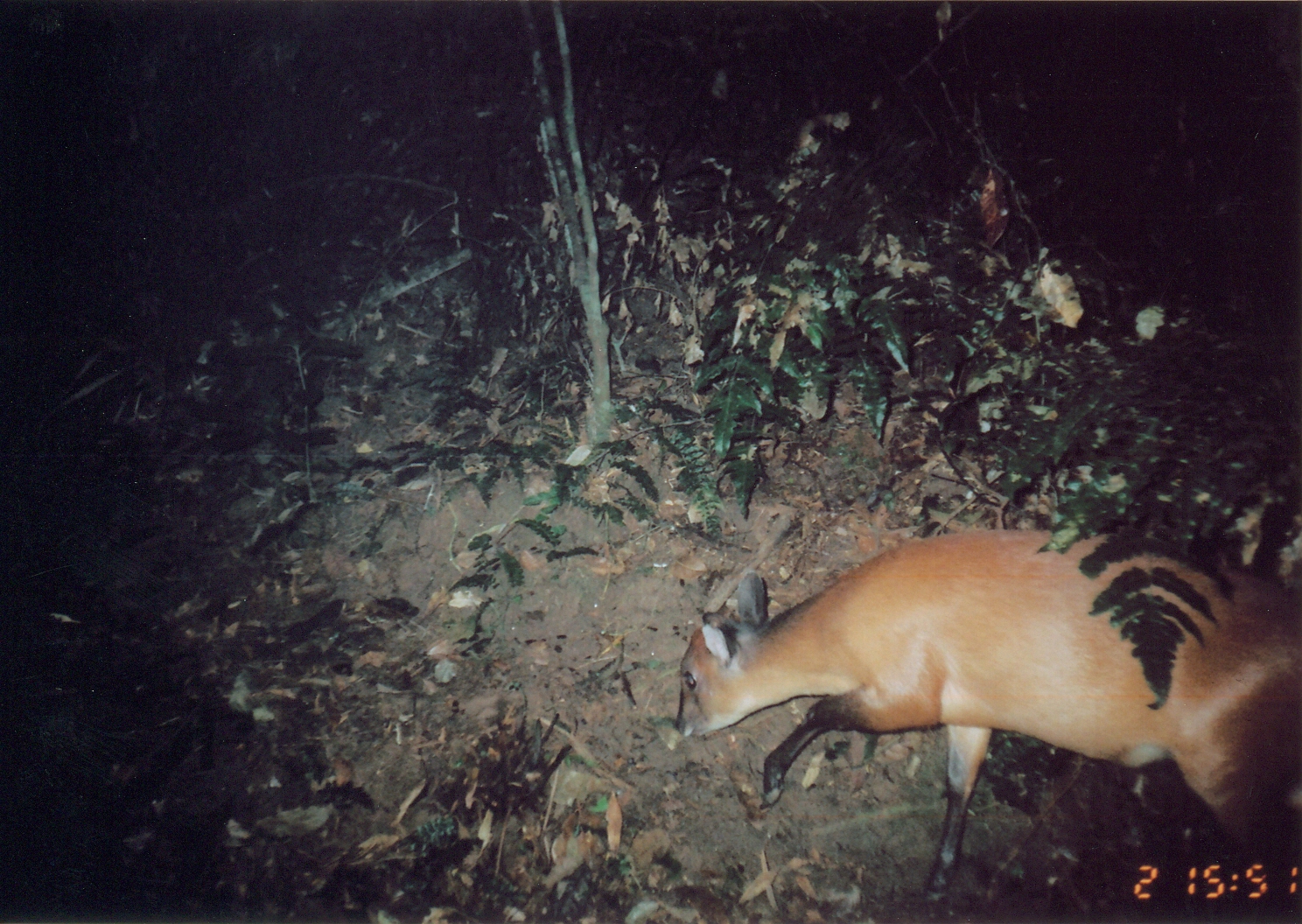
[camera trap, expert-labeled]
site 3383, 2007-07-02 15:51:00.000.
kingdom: Animalia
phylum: Chordata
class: Mammalia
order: Artiodactyla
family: Bovidae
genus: Cephalophus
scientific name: Cephalophus harveyi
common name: harvey's duiker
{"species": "Cephalophus harveyi (harvey's duiker)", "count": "1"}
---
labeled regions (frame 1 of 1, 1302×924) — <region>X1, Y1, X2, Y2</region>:
cephalophus harveyi: <region>670, 526, 1302, 914</region>